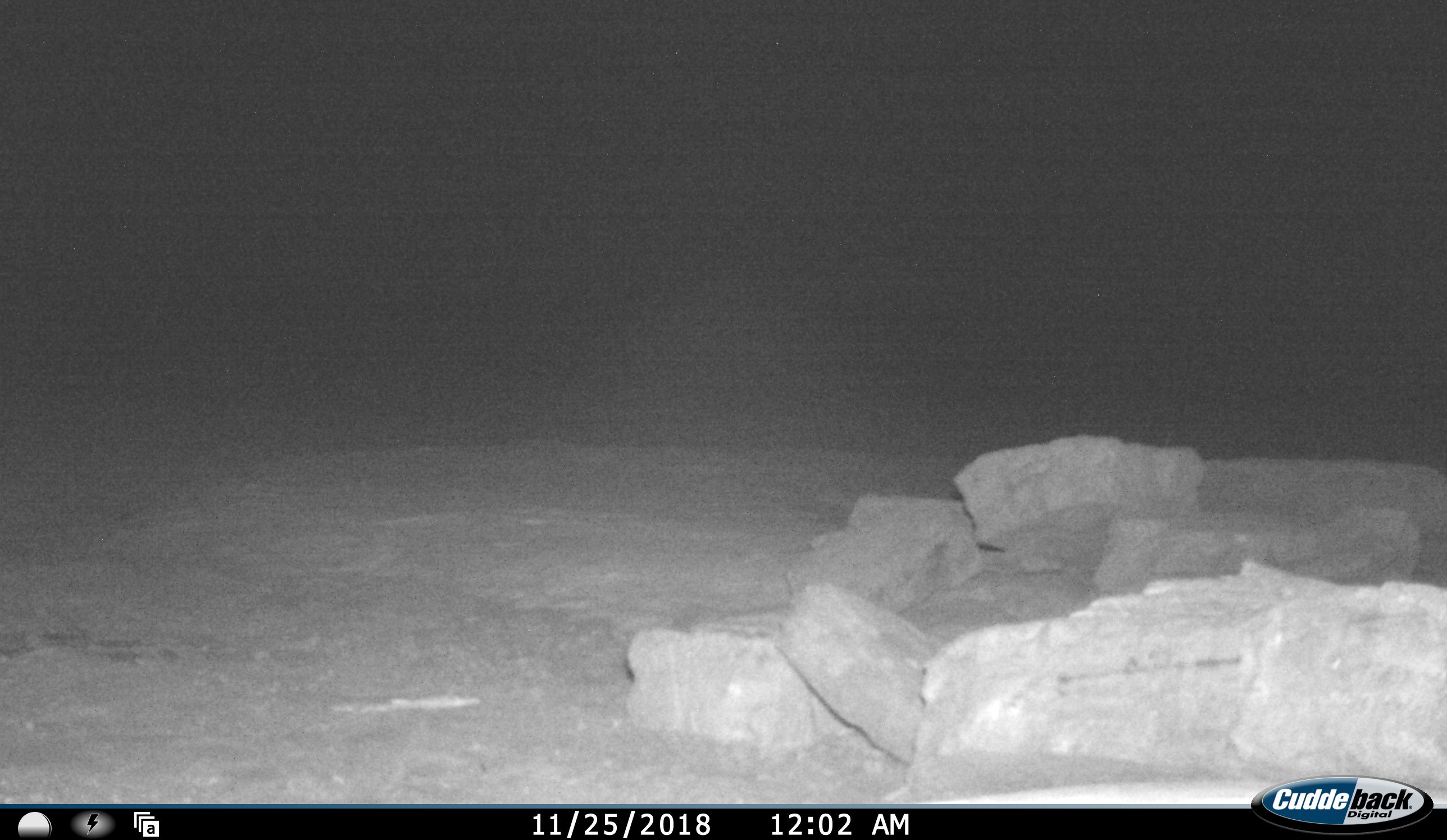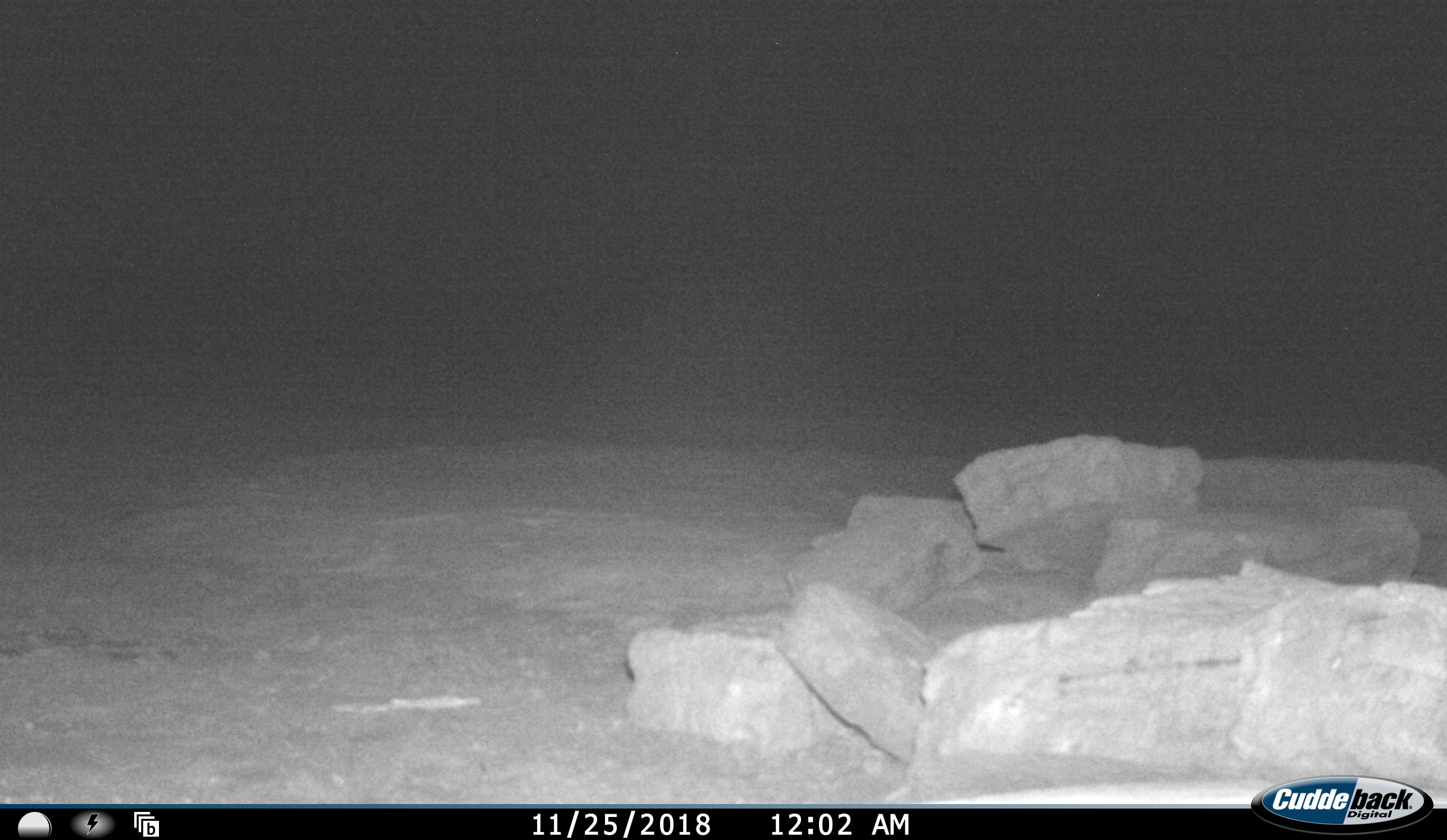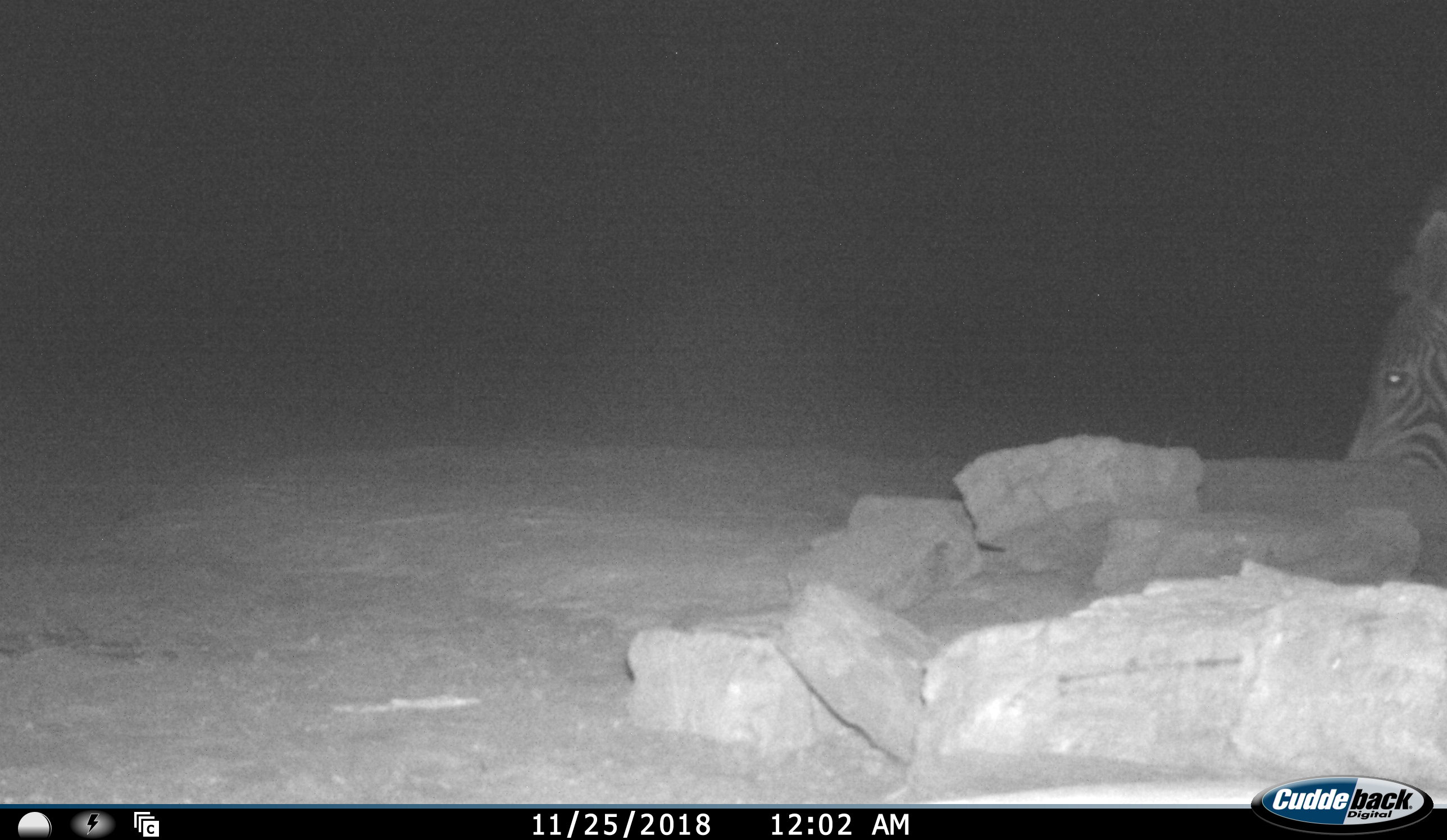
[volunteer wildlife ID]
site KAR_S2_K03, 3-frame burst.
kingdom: Animalia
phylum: Chordata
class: Mammalia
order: Perissodactyla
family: Equidae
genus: Equus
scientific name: Equus zebra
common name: mountain zebra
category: zebramountain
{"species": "zebramountain (mountain zebra) (Equus zebra)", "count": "1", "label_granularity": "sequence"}